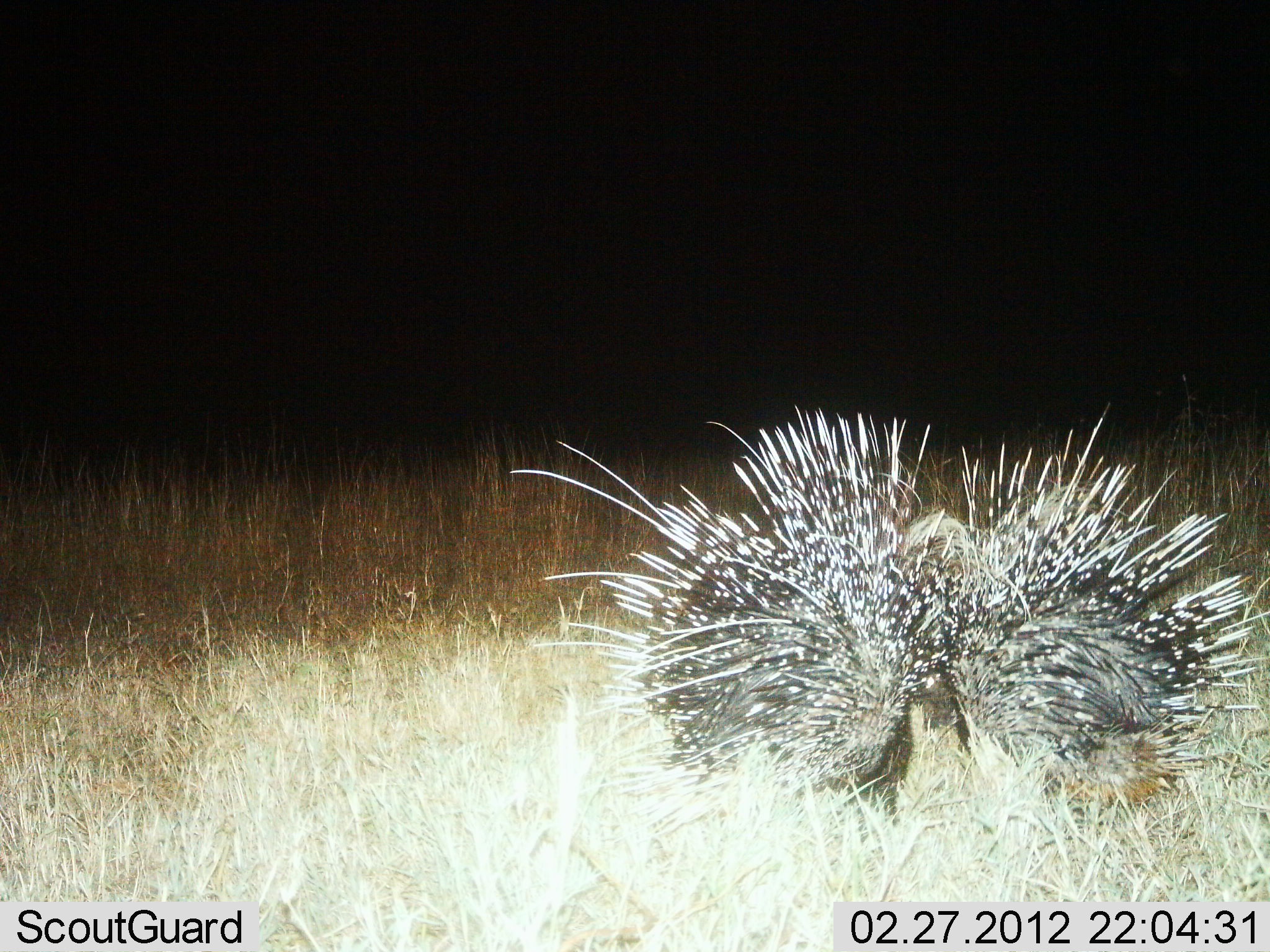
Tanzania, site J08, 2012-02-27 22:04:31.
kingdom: Animalia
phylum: Chordata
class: Mammalia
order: Rodentia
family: Hystricidae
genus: Hystrix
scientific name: Hystrix cristata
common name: crested porcupine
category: porcupine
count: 2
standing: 38%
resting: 0%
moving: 15%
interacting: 65%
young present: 0%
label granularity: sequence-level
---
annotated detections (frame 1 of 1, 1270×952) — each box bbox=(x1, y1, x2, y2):
animal: bbox=(509, 406, 1268, 838)